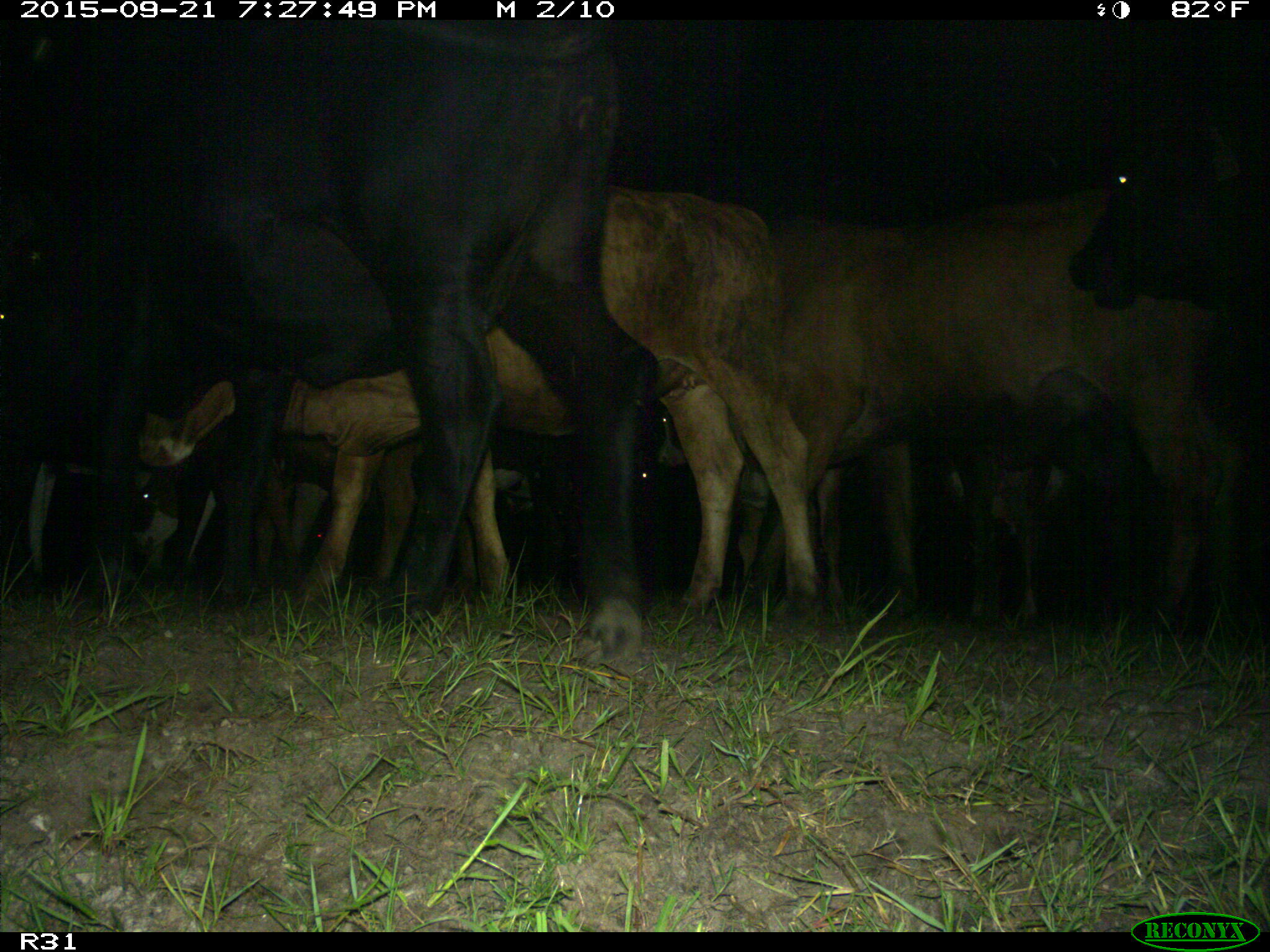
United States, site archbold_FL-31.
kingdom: Animalia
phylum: Chordata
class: Mammalia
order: Artiodactyla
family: Bovidae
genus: Bos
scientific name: Bos taurus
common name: domestic cow